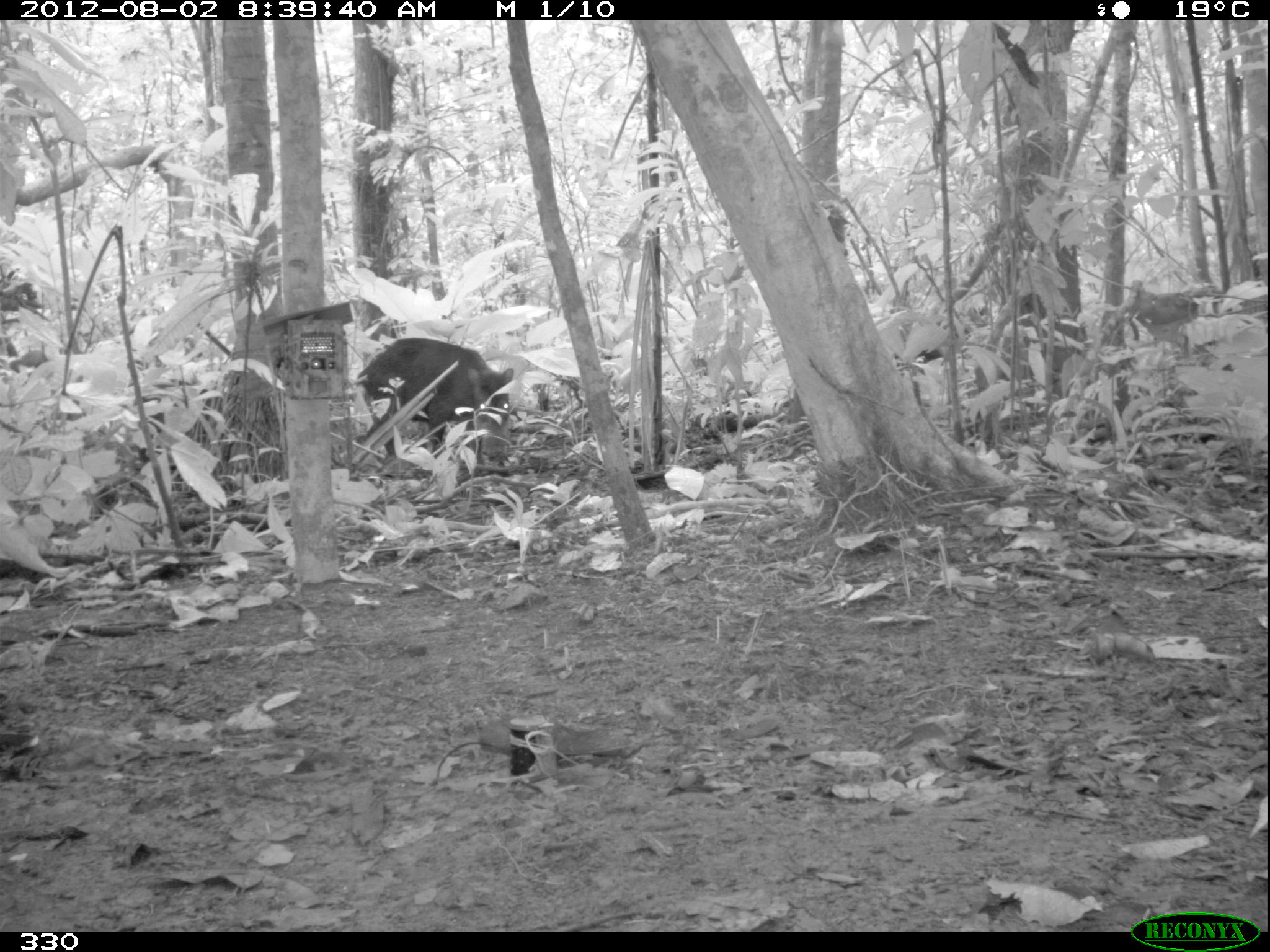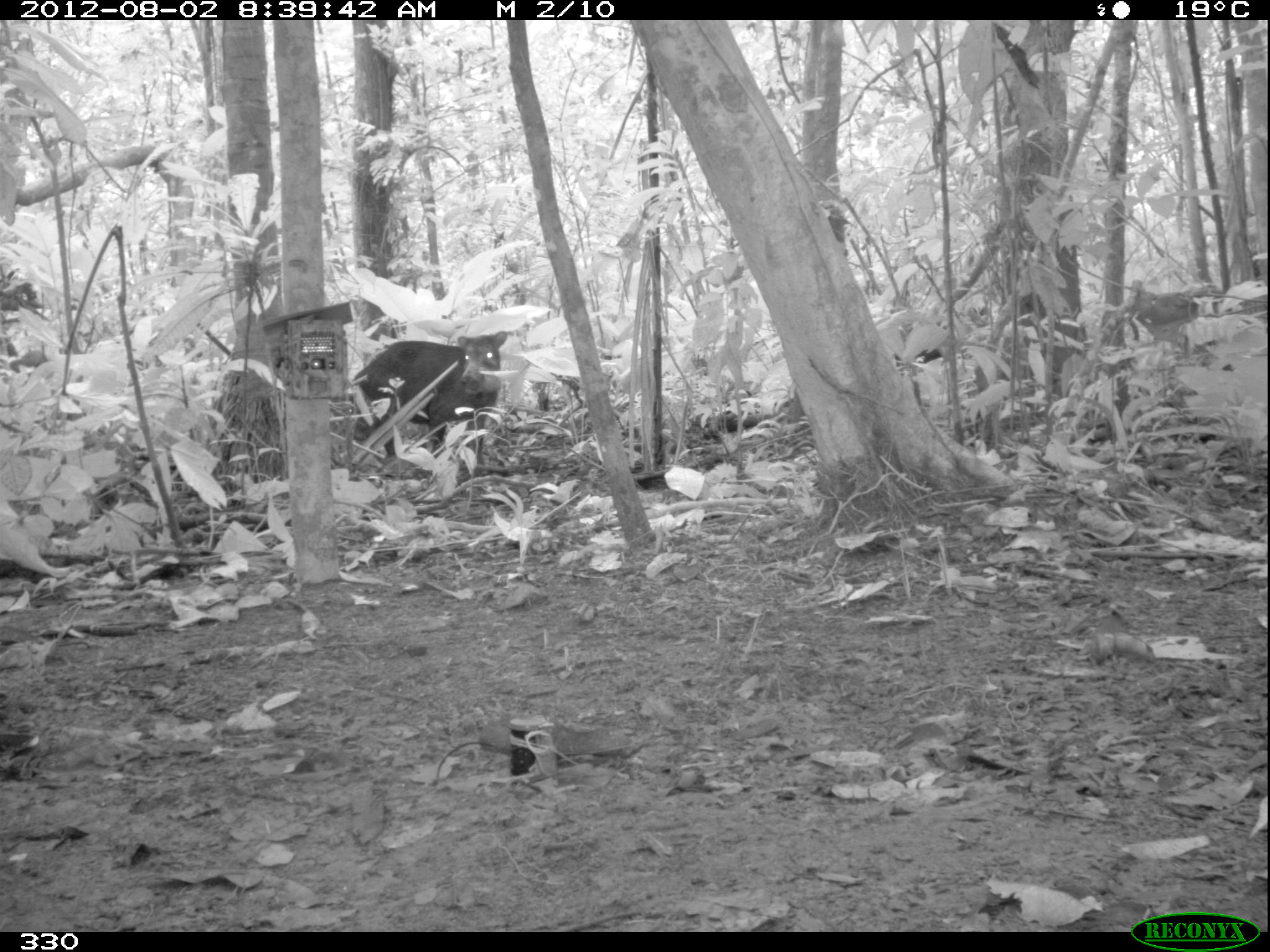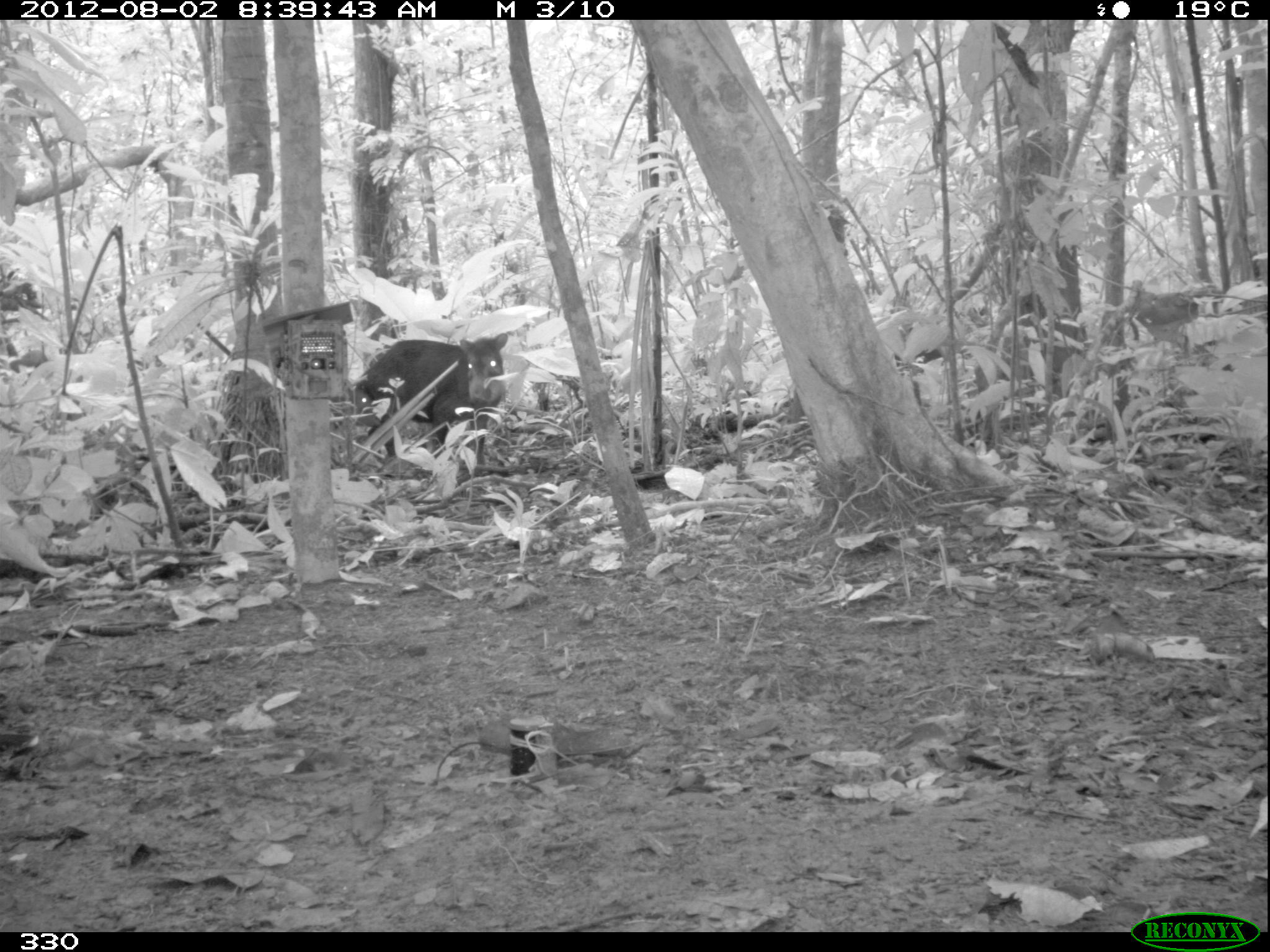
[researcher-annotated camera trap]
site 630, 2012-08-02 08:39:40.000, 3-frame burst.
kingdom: Animalia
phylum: Chordata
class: Mammalia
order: Artiodactyla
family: Tayassuidae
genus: Tayassu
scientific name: Tayassu pecari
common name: white-lipped peccary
Tayassu pecari (white-lipped peccary).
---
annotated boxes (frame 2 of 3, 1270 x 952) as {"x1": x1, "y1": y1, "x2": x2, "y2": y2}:
tayassu pecari: {"x1": 346, "y1": 329, "x2": 508, "y2": 477}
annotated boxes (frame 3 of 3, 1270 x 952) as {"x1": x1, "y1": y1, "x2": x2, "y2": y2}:
tayassu pecari: {"x1": 356, "y1": 328, "x2": 510, "y2": 465}; {"x1": 331, "y1": 383, "x2": 384, "y2": 433}